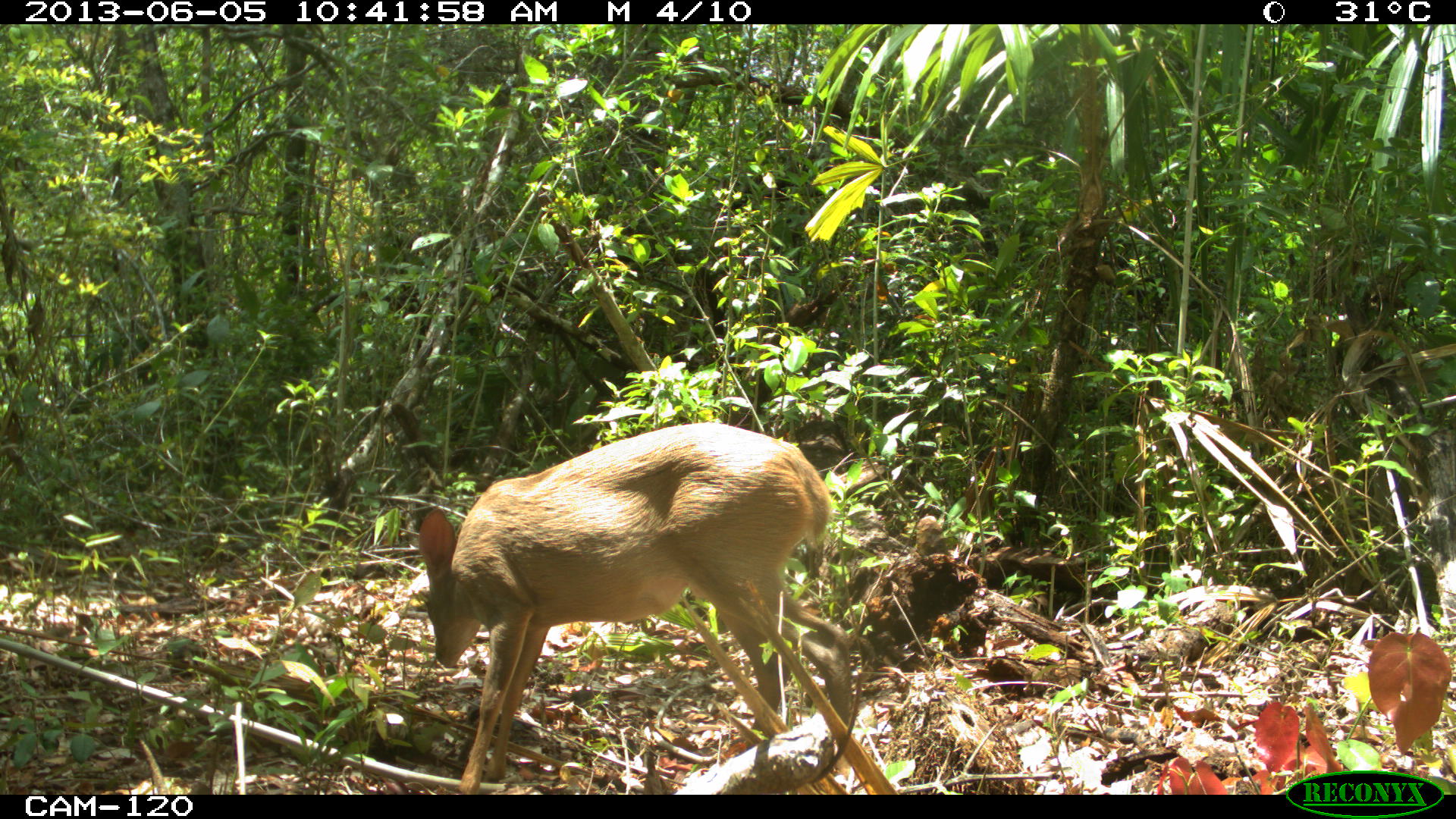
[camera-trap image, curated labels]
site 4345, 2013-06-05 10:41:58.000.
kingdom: Animalia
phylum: Chordata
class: Mammalia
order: Artiodactyla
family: Cervidae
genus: Odocoileus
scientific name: Odocoileus pandora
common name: yucatán brown brocket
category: mazama pandora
Mazama pandora (yucatán brown brocket) (Odocoileus pandora), count 1, sex female.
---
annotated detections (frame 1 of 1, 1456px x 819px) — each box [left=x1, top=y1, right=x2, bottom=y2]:
mazama pandora: [left=413, top=422, right=832, bottom=795]